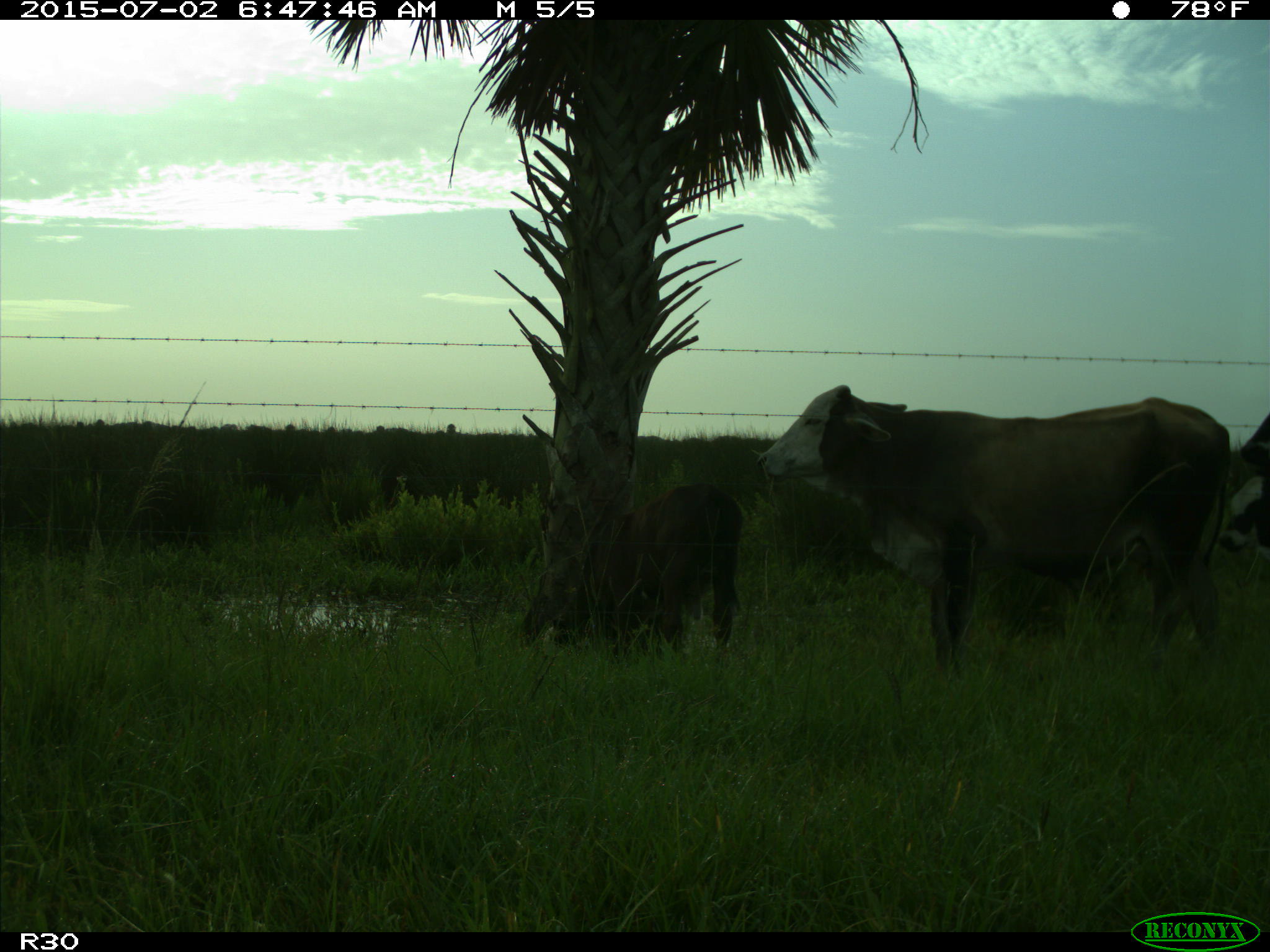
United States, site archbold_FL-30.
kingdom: Animalia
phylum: Chordata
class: Mammalia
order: Artiodactyla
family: Bovidae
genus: Bos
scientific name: Bos taurus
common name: domestic cow